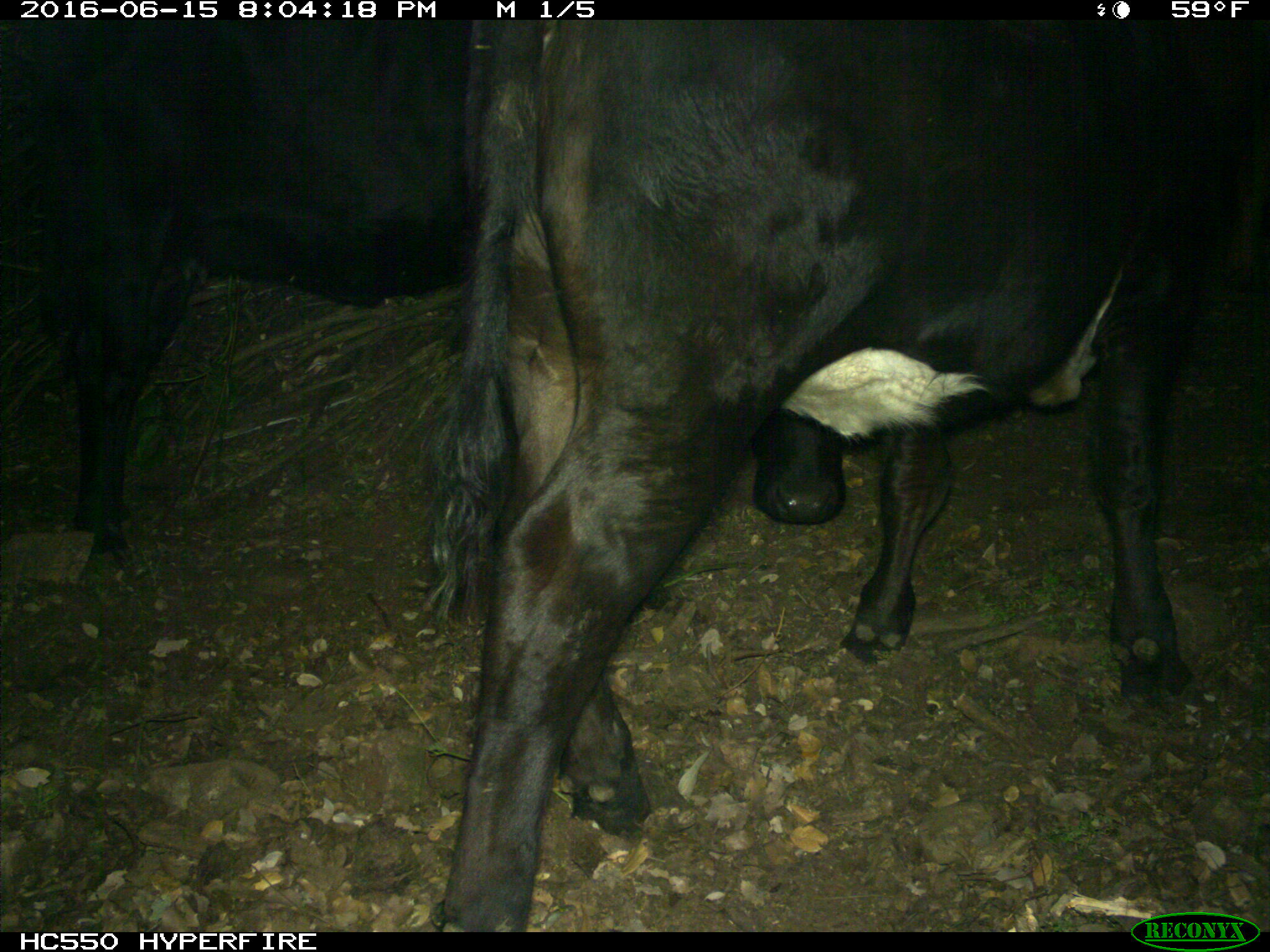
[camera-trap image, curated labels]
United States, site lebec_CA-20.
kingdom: Animalia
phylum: Chordata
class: Mammalia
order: Artiodactyla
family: Bovidae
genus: Bos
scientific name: Bos taurus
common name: domestic cow